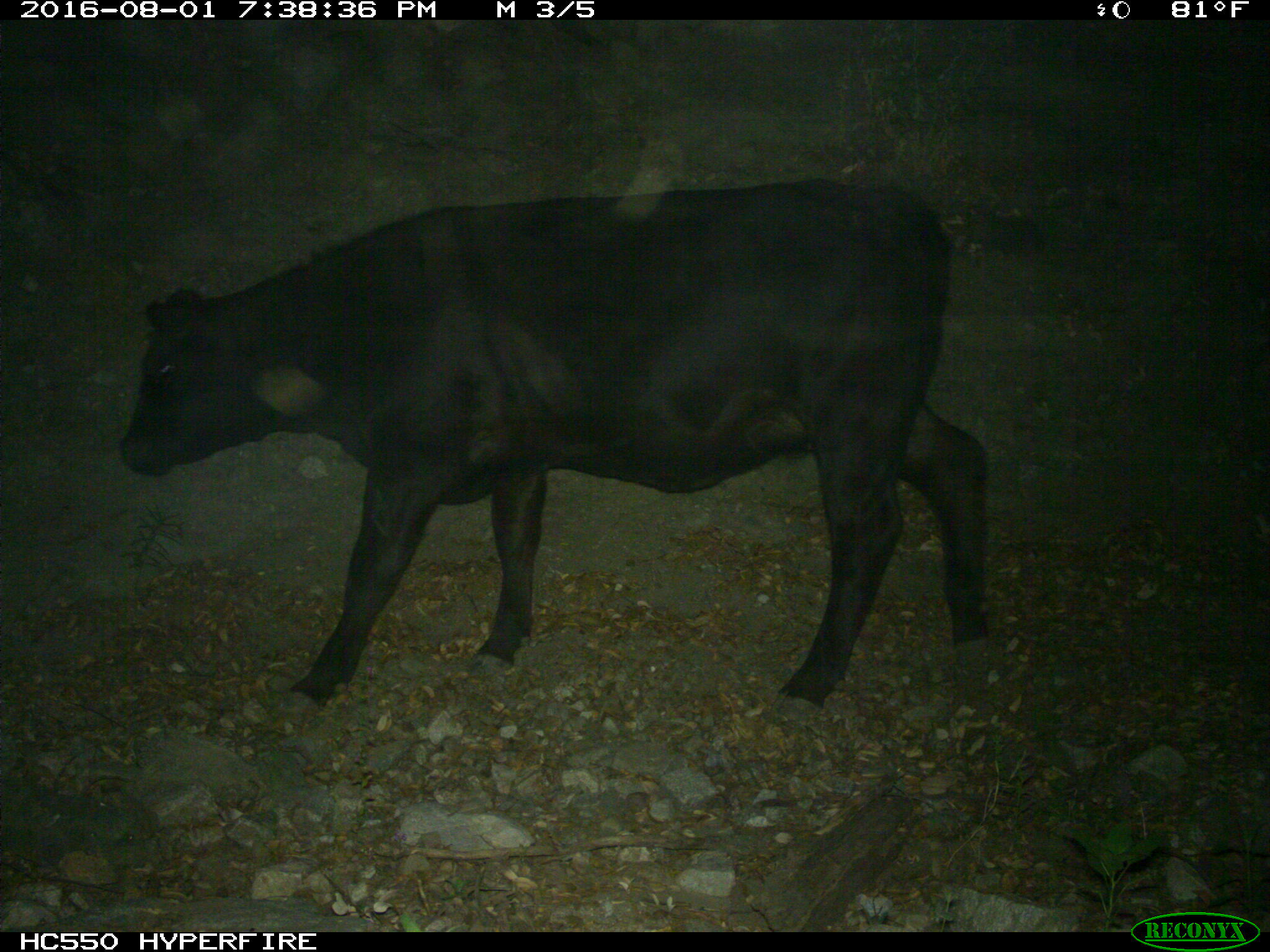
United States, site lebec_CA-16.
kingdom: Animalia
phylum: Chordata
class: Mammalia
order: Artiodactyla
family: Bovidae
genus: Bos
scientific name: Bos taurus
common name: domestic cow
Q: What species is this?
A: Bos taurus (domestic cow).